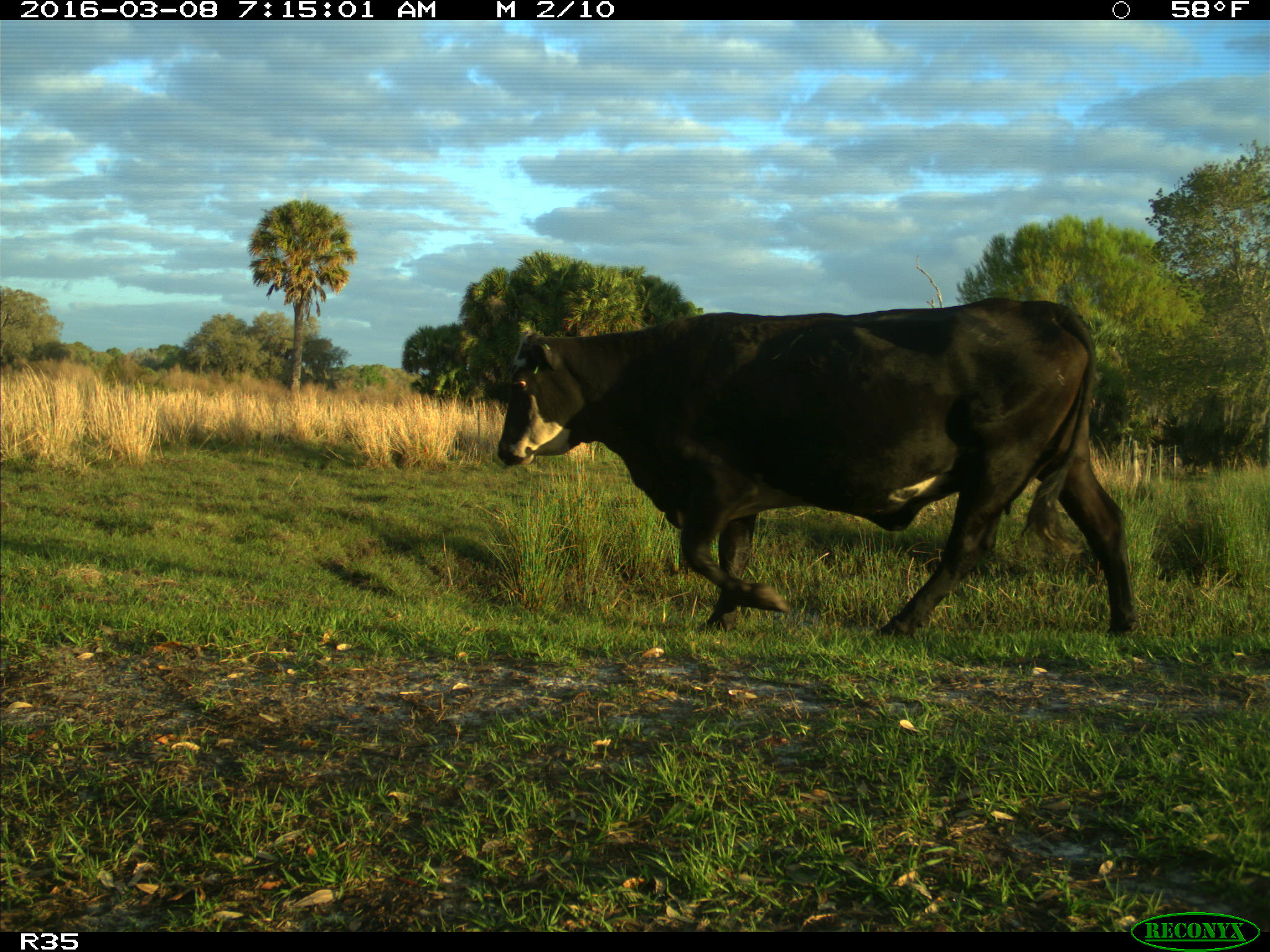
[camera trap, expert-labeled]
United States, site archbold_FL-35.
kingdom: Animalia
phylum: Chordata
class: Mammalia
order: Artiodactyla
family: Bovidae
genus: Bos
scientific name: Bos taurus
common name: domestic cow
Bos taurus (domestic cow).